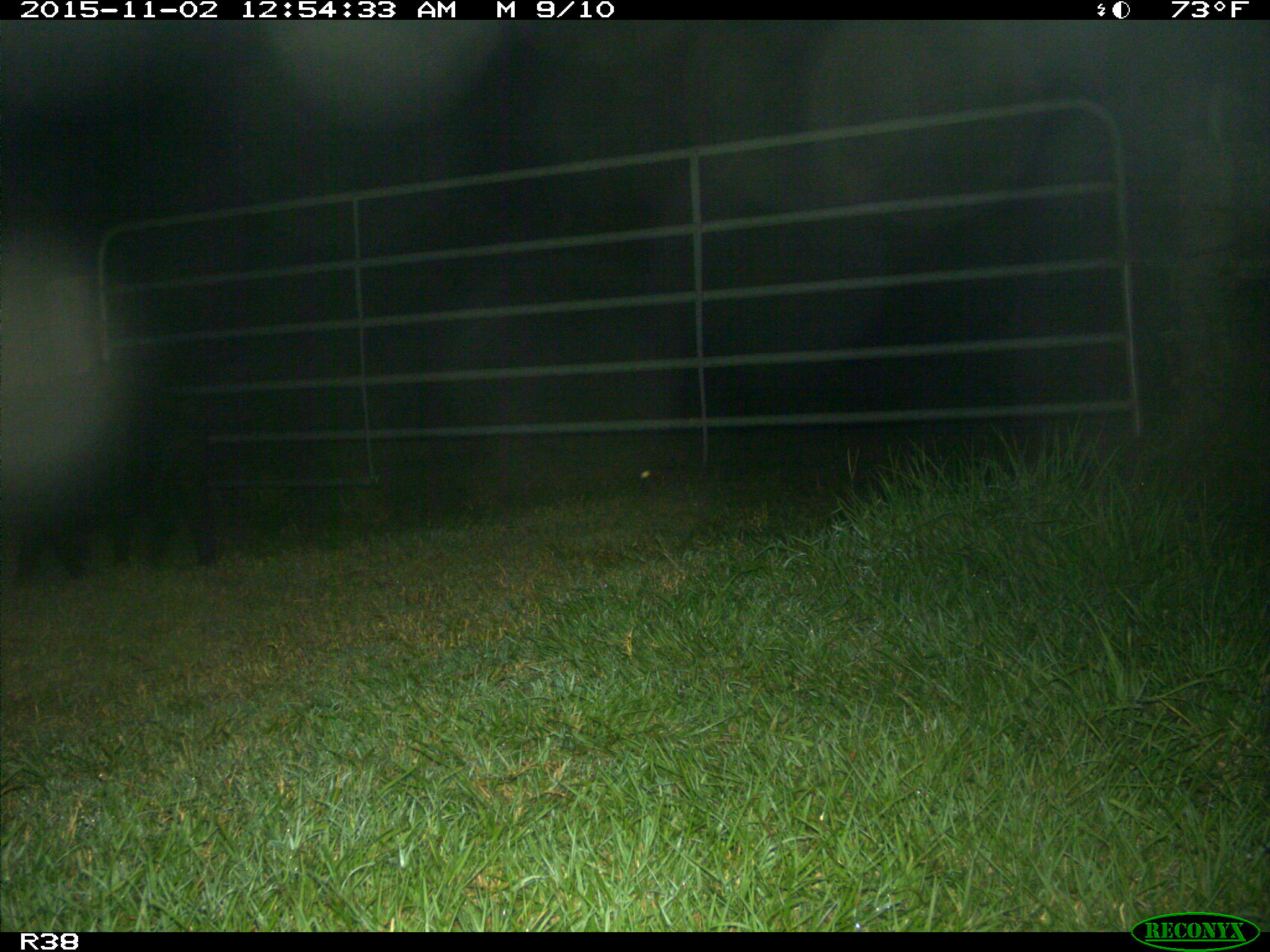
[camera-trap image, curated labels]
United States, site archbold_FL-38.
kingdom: Animalia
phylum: Chordata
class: Mammalia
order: Artiodactyla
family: Suidae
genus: Sus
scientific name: Sus scrofa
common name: wild boar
Sus scrofa (wild boar).